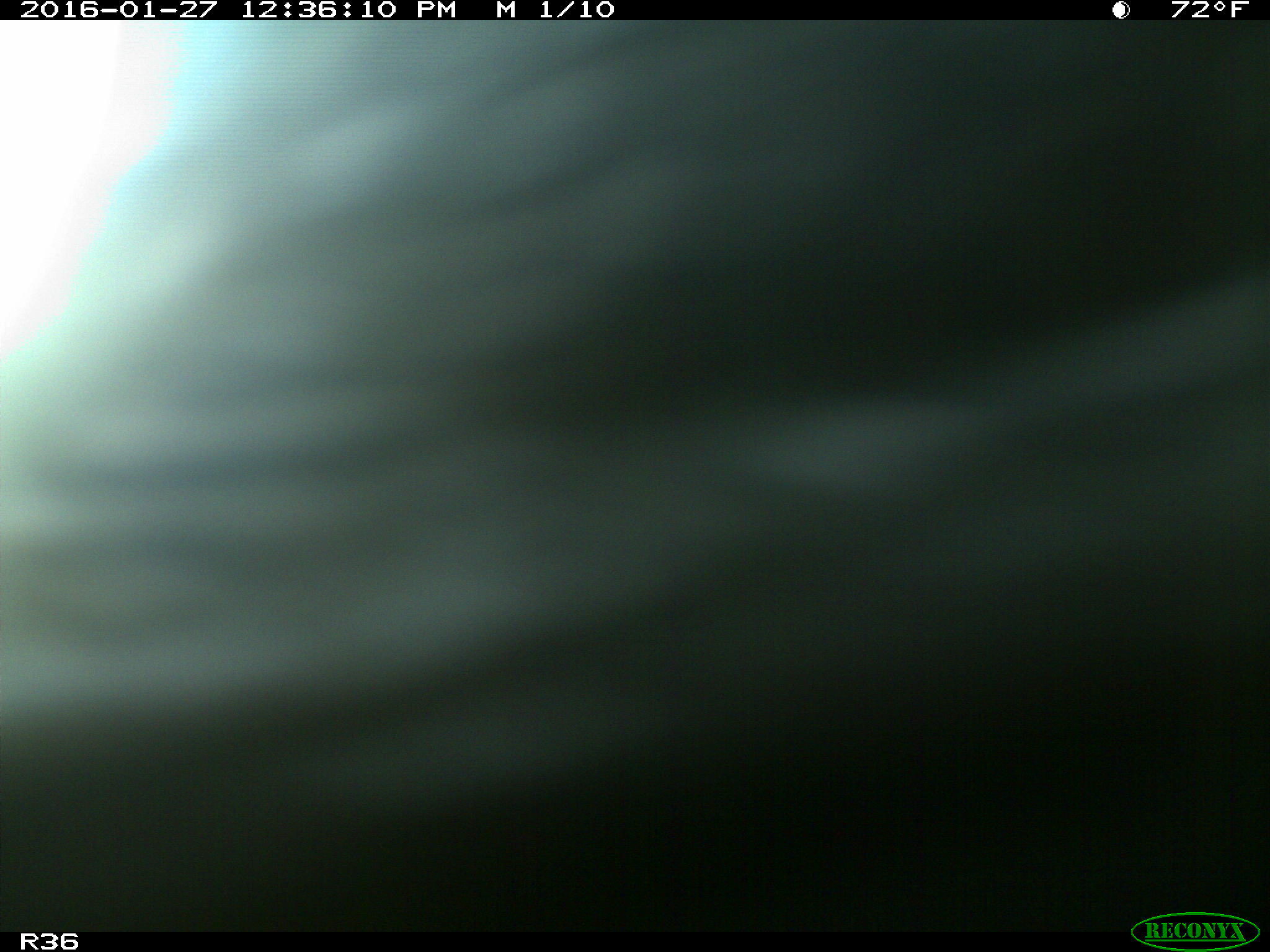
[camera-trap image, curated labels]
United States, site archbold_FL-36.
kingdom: Animalia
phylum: Chordata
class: Mammalia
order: Artiodactyla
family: Bovidae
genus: Bos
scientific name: Bos taurus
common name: domestic cow